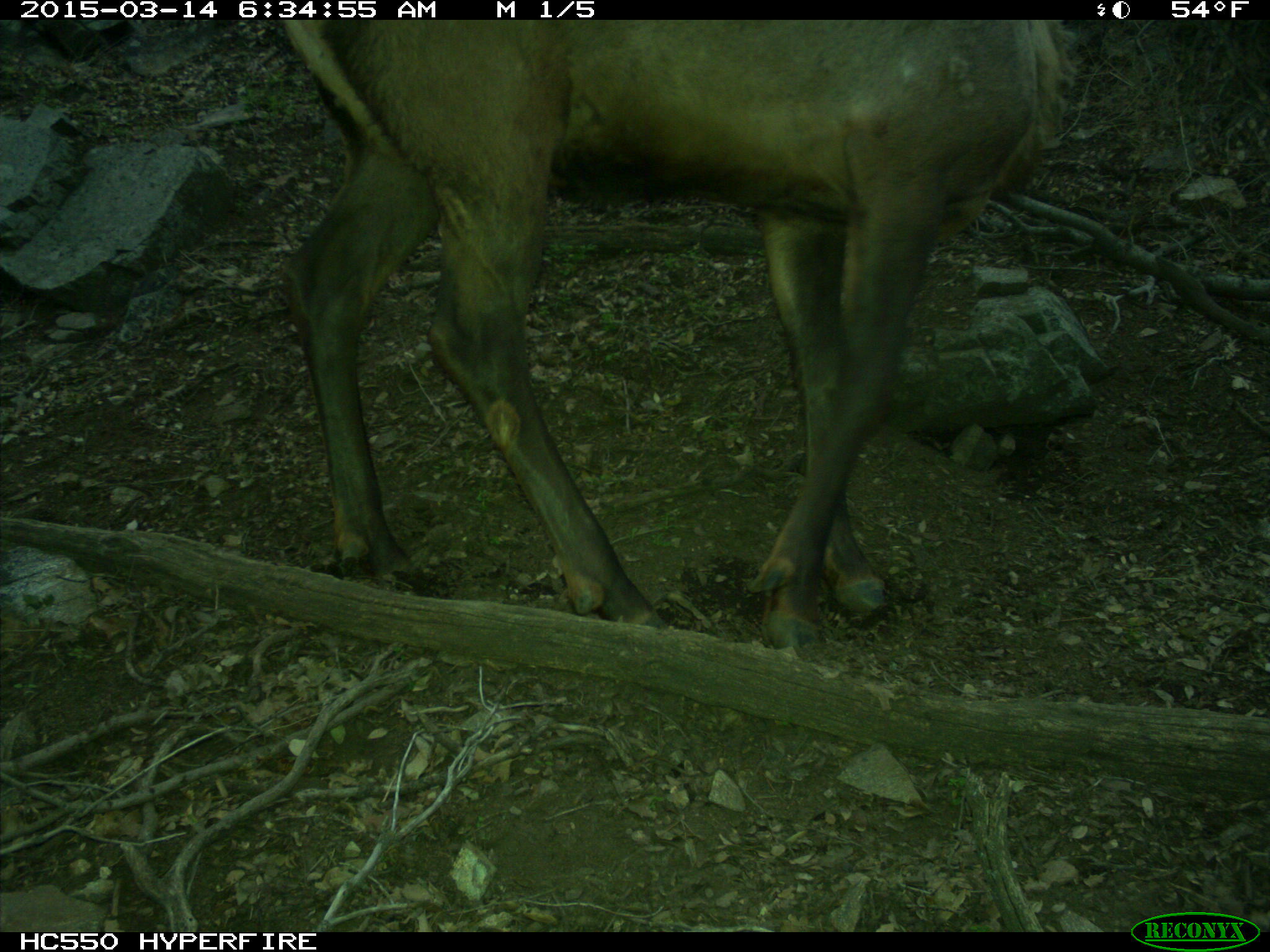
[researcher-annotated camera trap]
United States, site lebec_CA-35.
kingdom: Animalia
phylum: Chordata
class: Mammalia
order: Artiodactyla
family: Cervidae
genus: Cervus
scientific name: Cervus canadensis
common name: elk